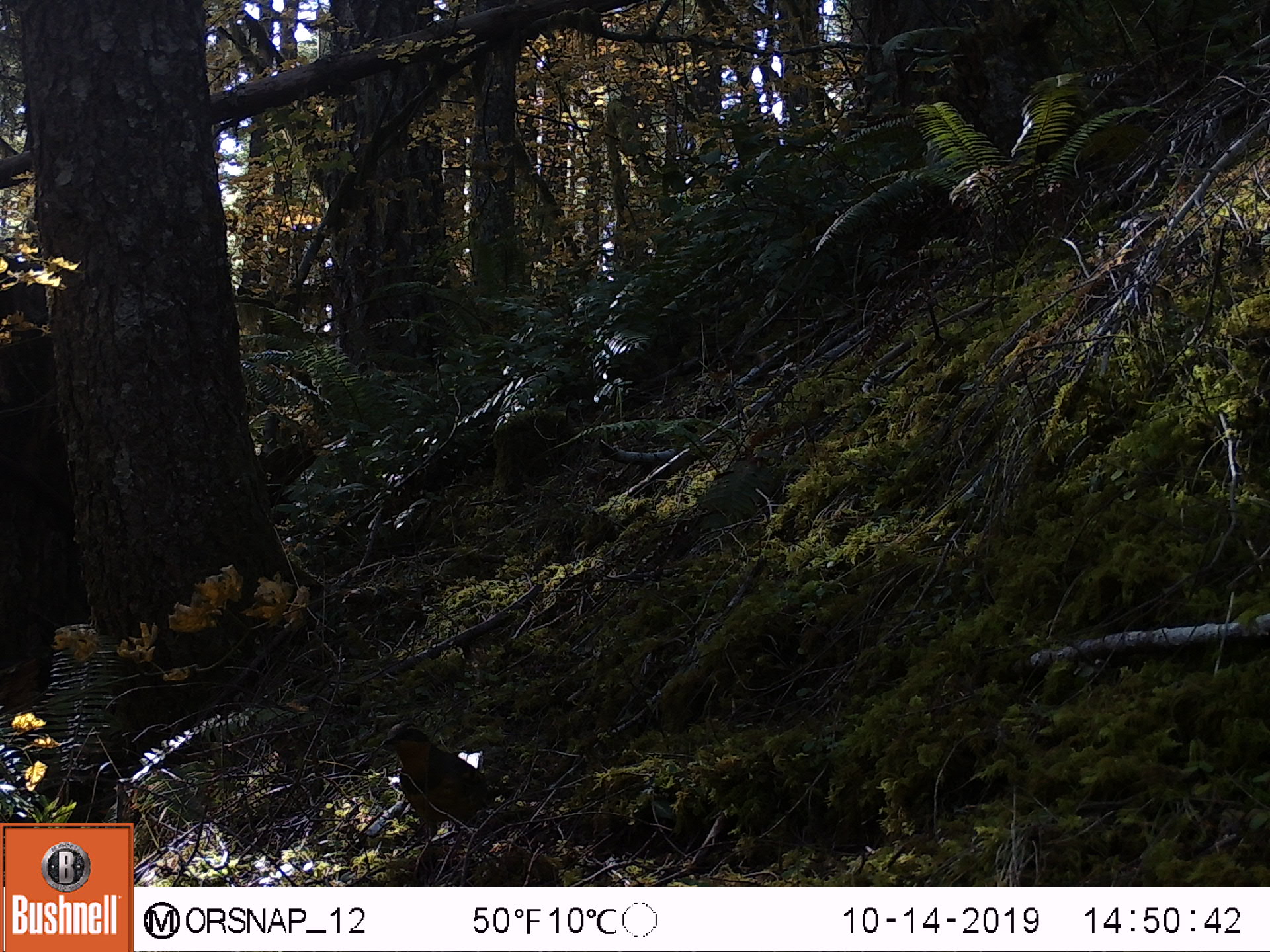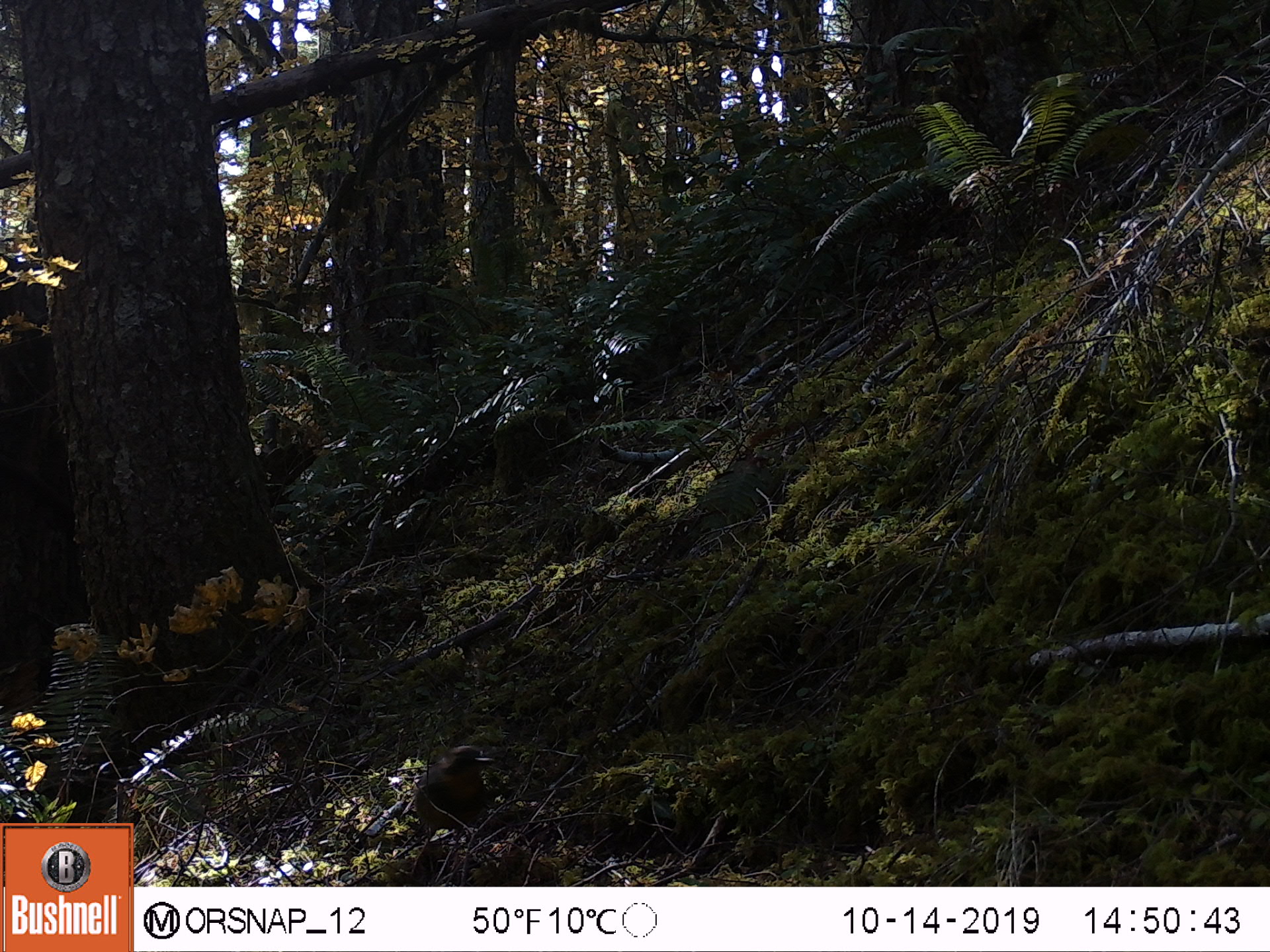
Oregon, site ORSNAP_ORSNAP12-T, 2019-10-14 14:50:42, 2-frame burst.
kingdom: Animalia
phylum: Chordata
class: Aves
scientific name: Aves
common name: bird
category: other bird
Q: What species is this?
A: Other bird (bird) (Aves).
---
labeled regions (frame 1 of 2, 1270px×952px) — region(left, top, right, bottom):
other bird: region(358, 716, 518, 859)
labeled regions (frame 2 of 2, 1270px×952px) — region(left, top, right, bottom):
other bird: region(355, 737, 518, 855)